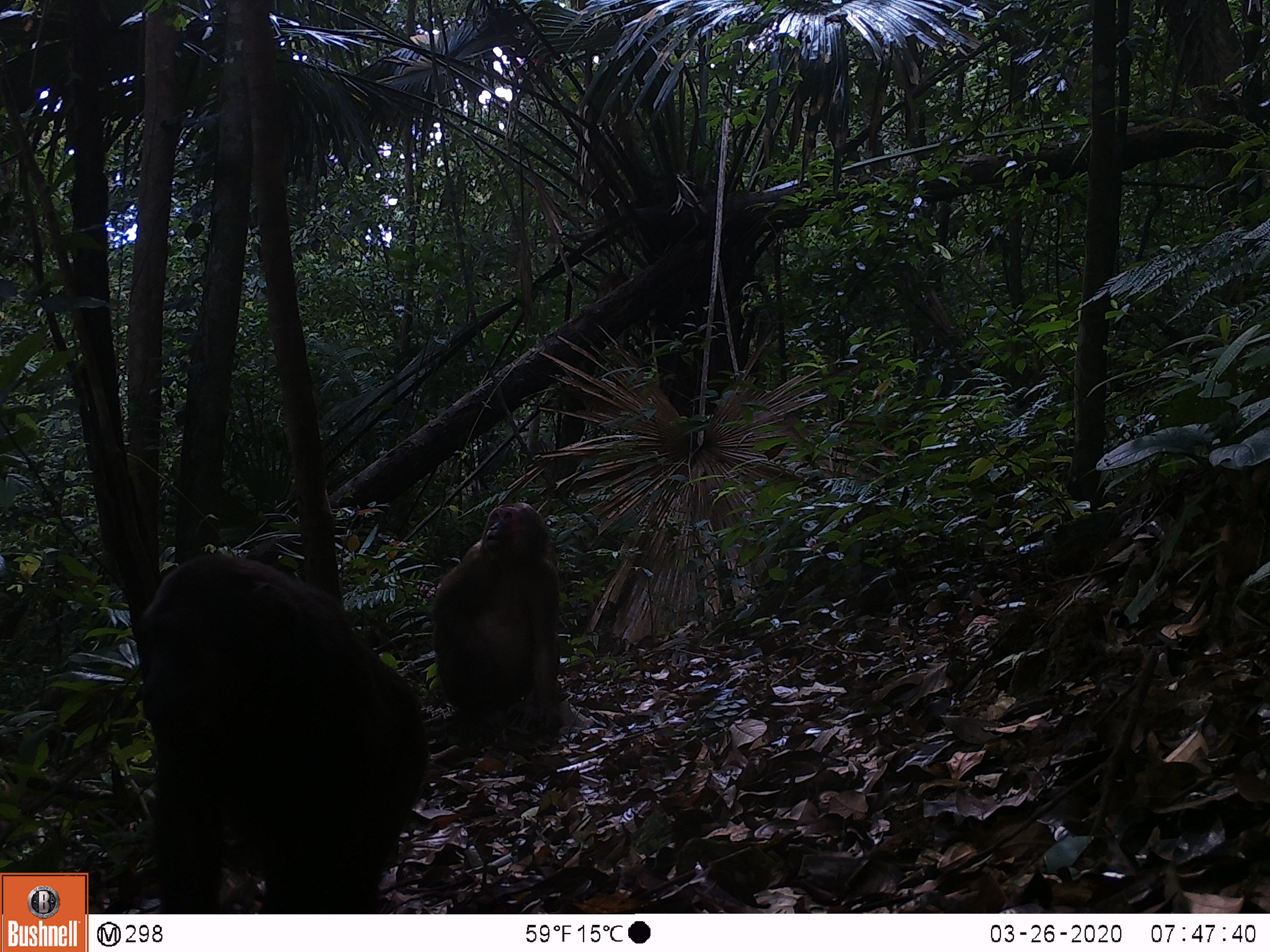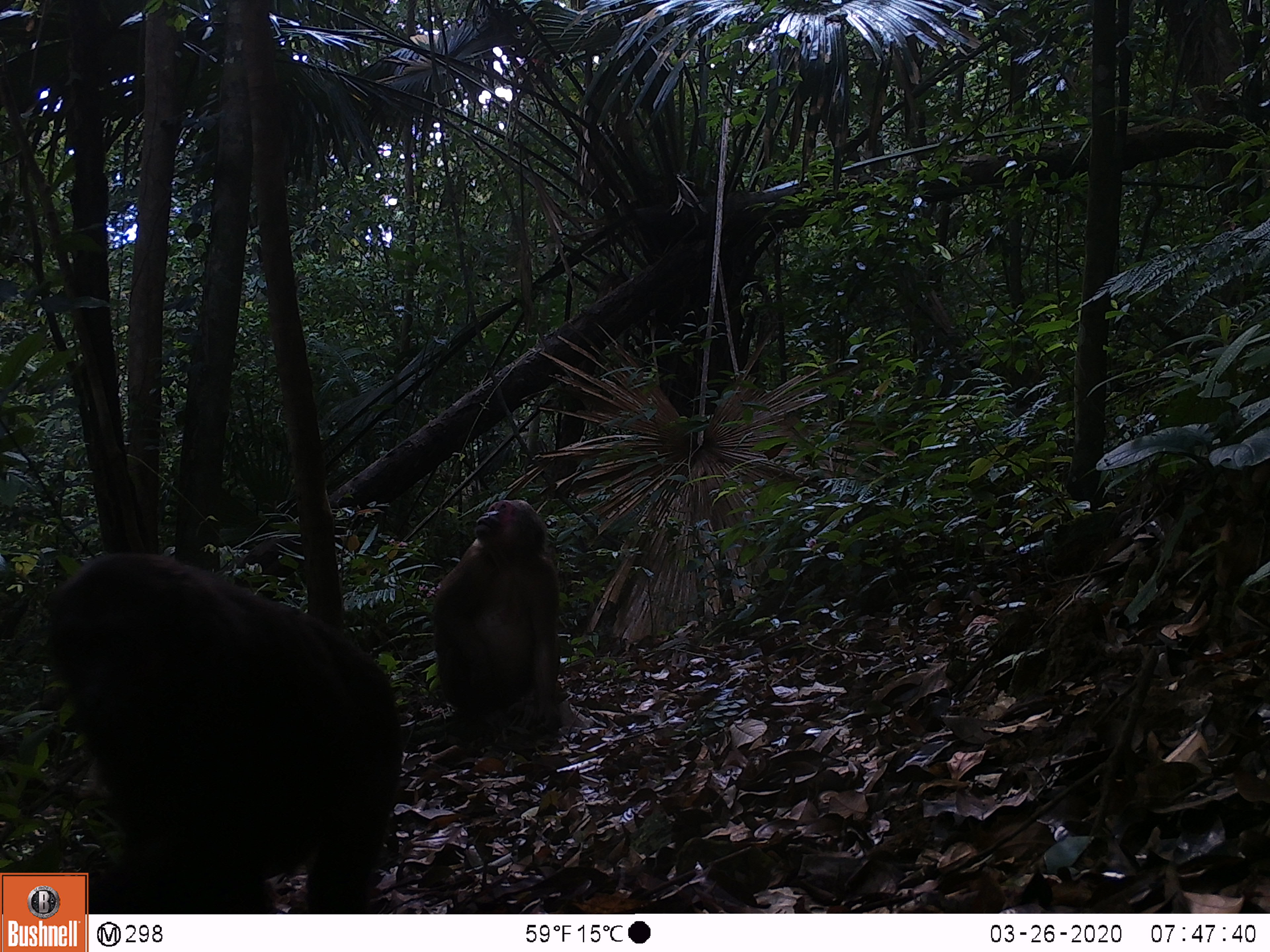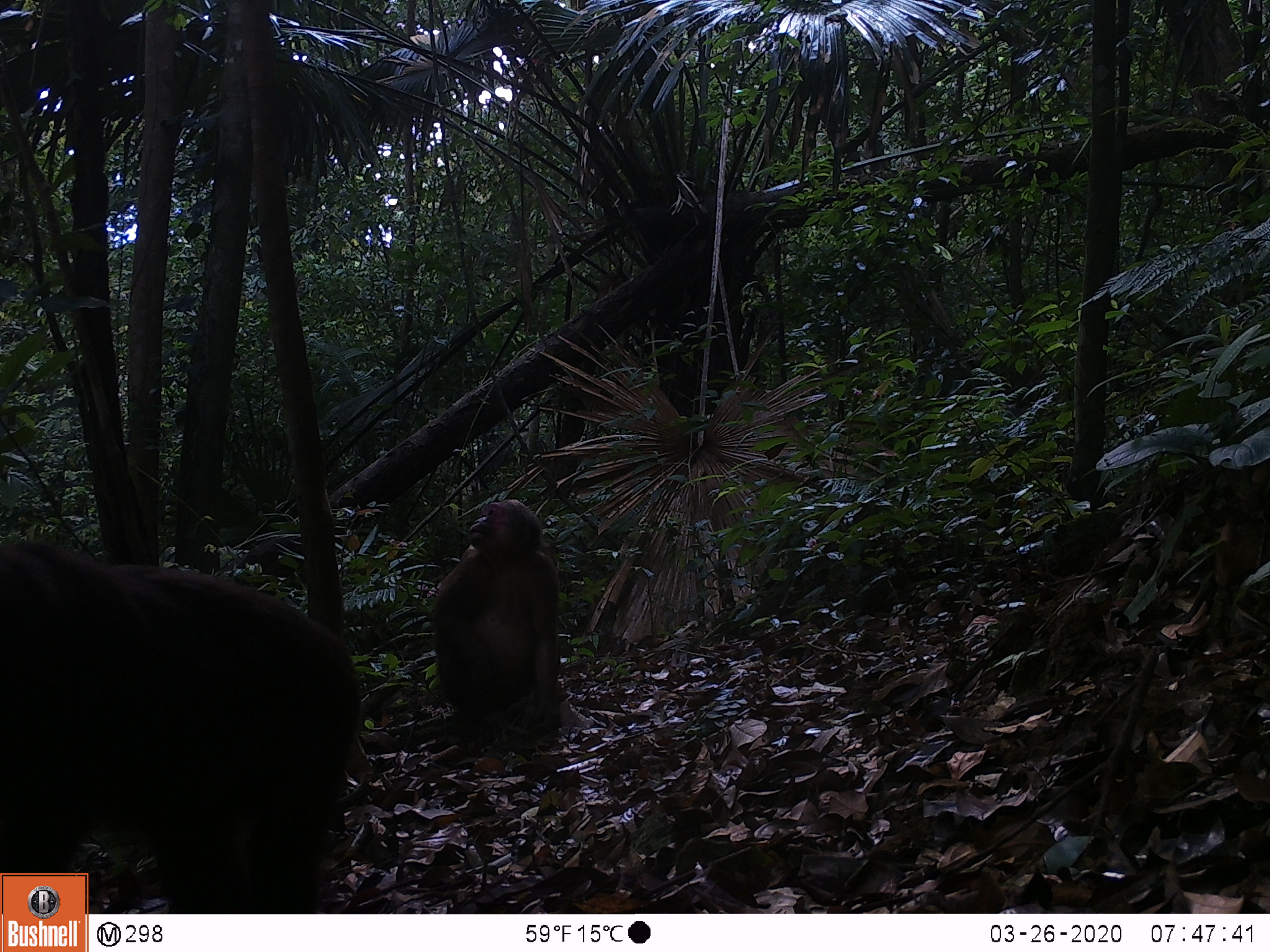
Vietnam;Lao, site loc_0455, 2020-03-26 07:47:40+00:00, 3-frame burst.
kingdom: Animalia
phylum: Chordata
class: Mammalia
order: Primates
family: Cercopithecidae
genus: Macaca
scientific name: Macaca arctoides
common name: stump-tailed macaque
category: stump tailed macaque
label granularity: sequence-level